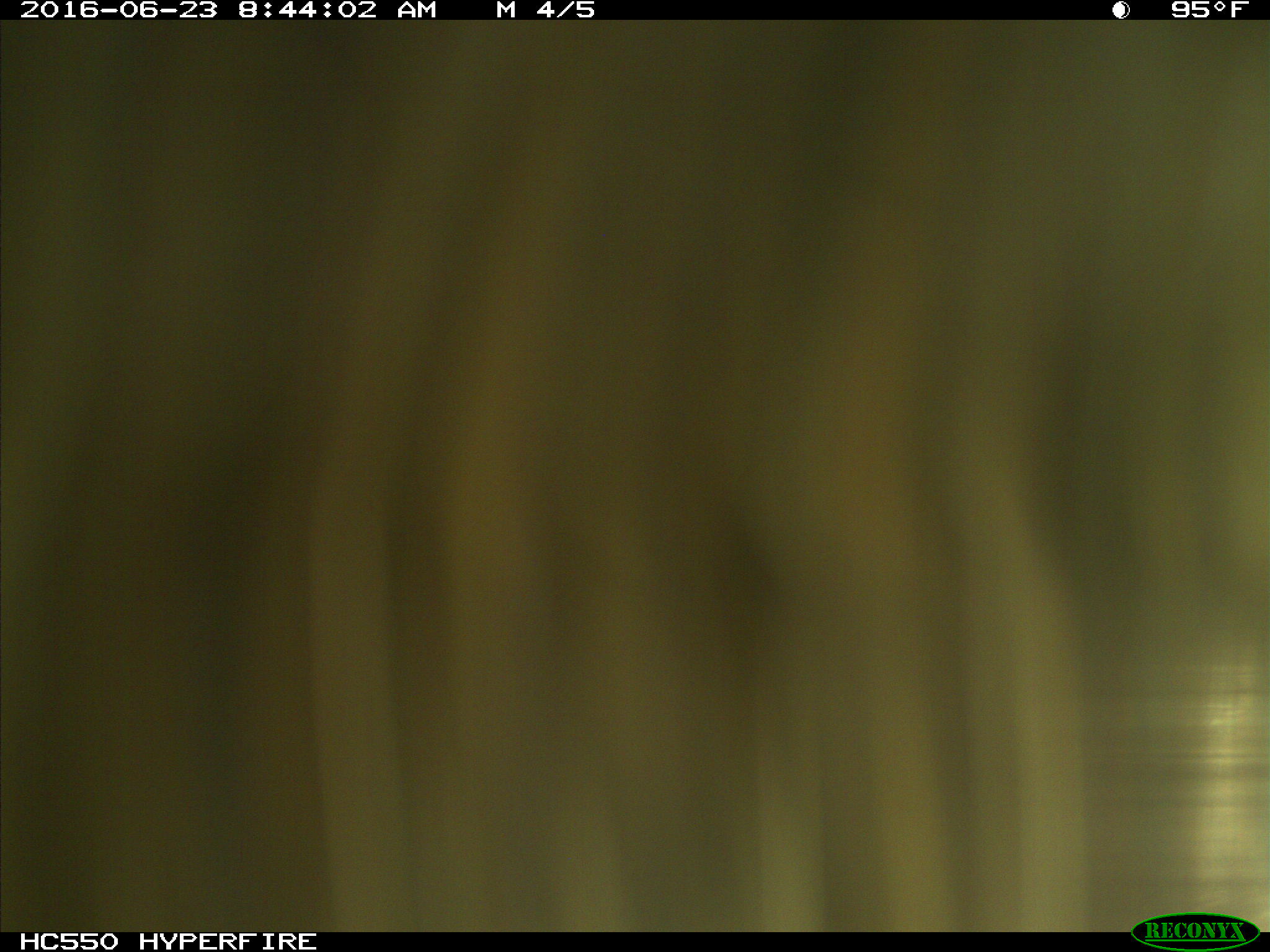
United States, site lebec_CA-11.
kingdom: Animalia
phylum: Chordata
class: Mammalia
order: Artiodactyla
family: Bovidae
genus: Bos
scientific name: Bos taurus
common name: domestic cow